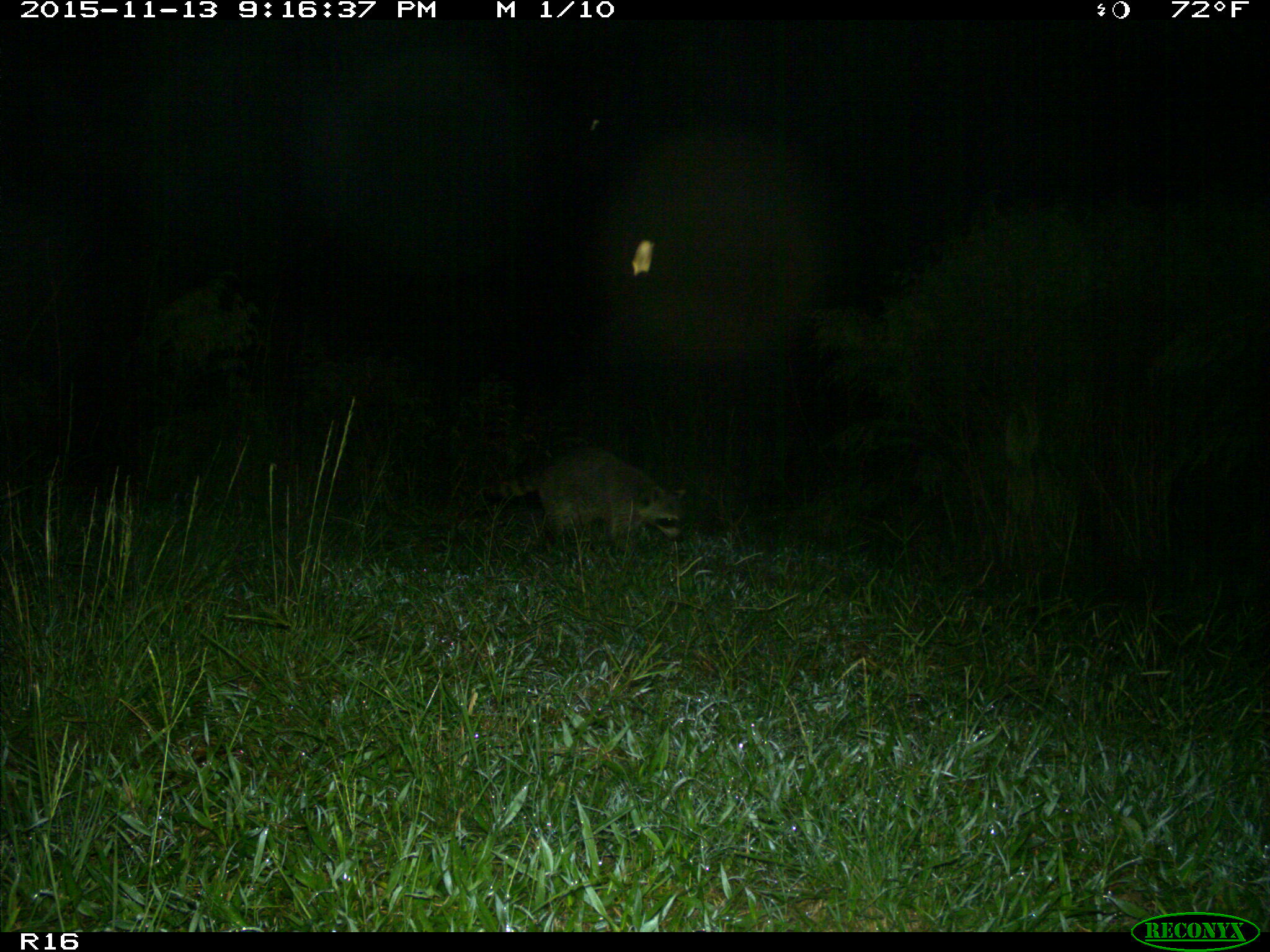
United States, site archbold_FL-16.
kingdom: Animalia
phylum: Chordata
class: Mammalia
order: Carnivora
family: Procyonidae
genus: Procyon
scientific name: Procyon lotor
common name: common raccoon